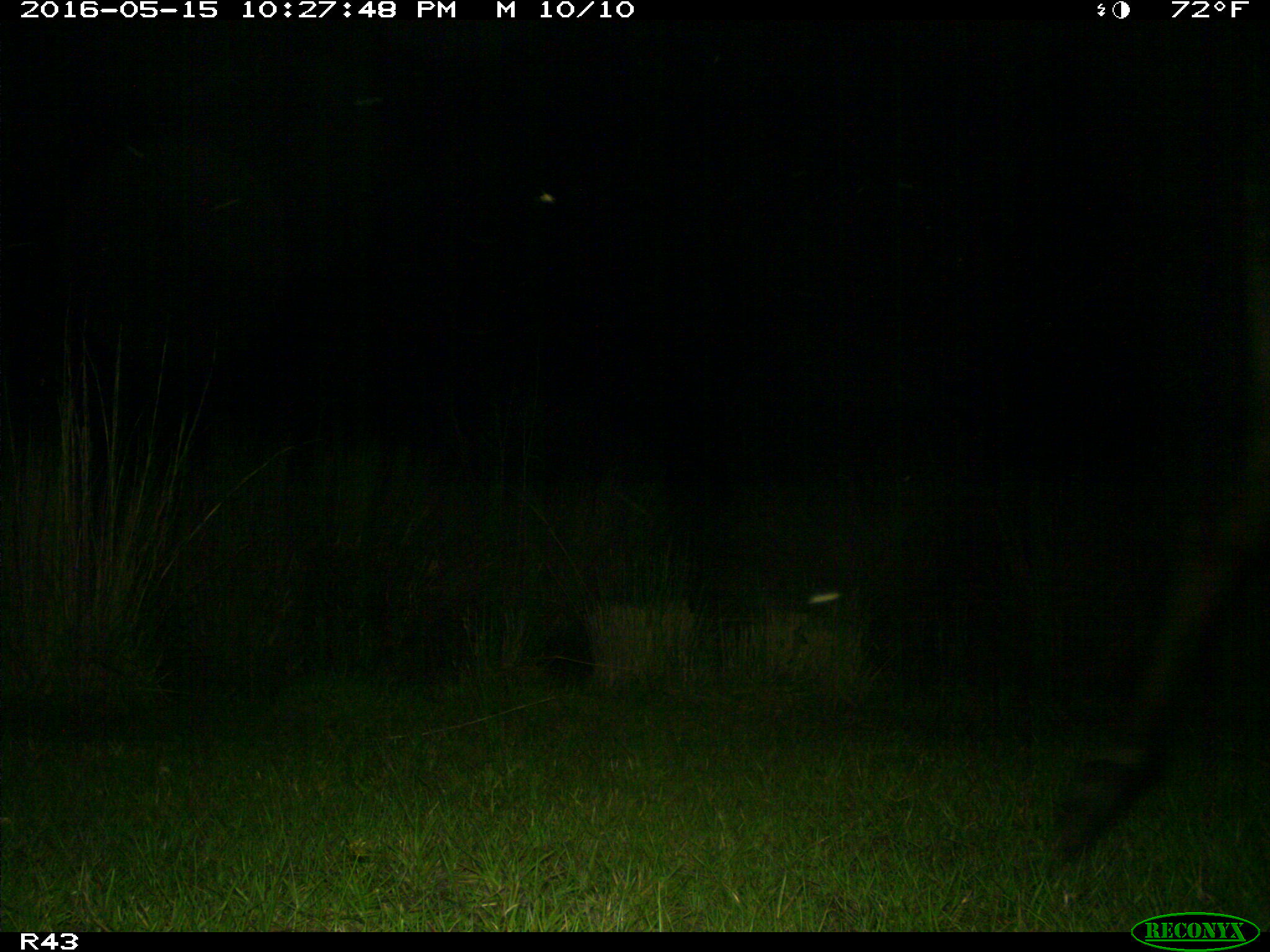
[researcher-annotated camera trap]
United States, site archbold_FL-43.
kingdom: Animalia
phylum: Chordata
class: Mammalia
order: Artiodactyla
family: Bovidae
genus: Bos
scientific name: Bos taurus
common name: domestic cow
Bos taurus (domestic cow).